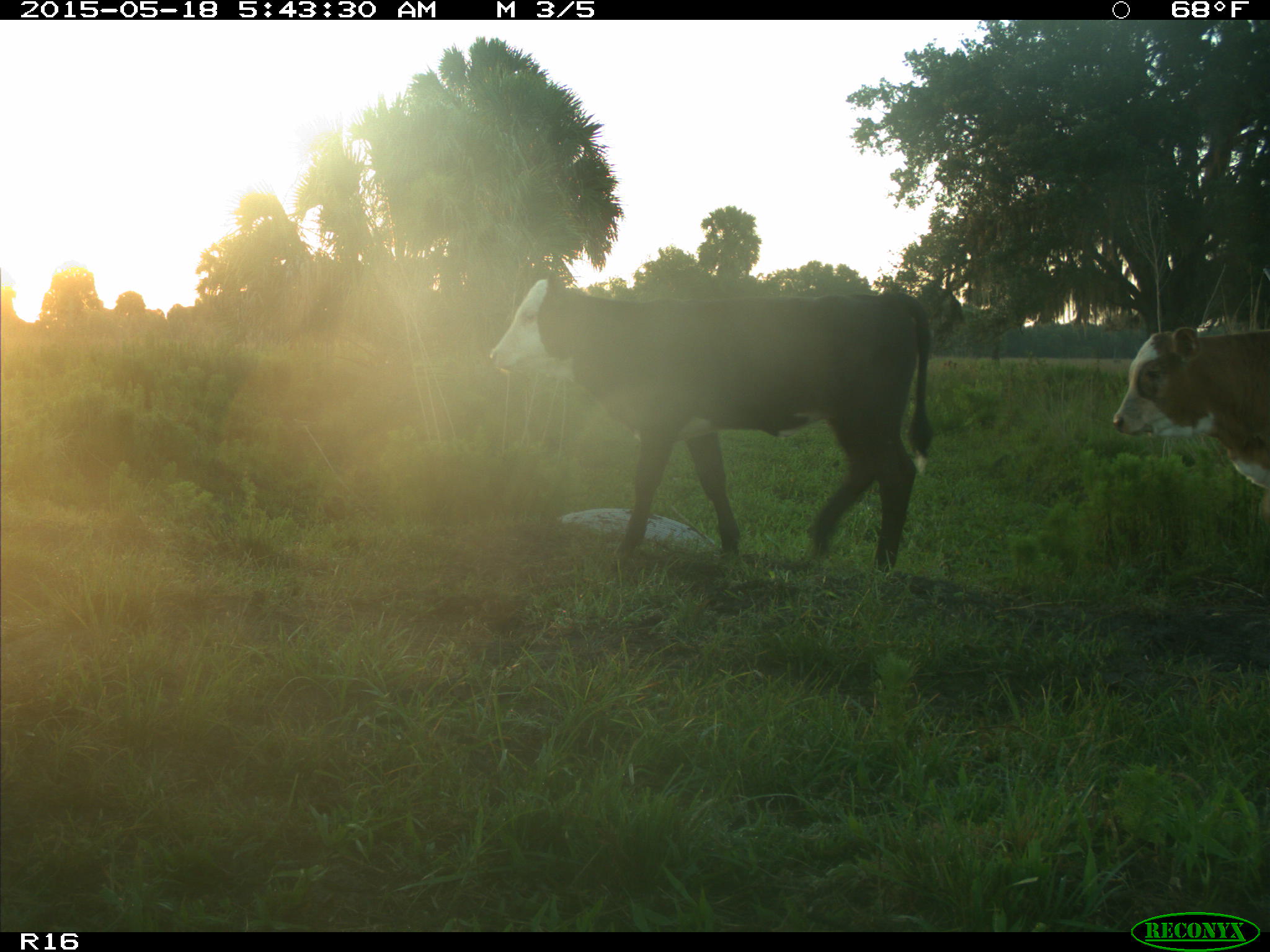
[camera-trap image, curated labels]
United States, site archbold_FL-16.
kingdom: Animalia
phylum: Chordata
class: Mammalia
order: Artiodactyla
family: Bovidae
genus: Bos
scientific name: Bos taurus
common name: domestic cow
Bos taurus (domestic cow).